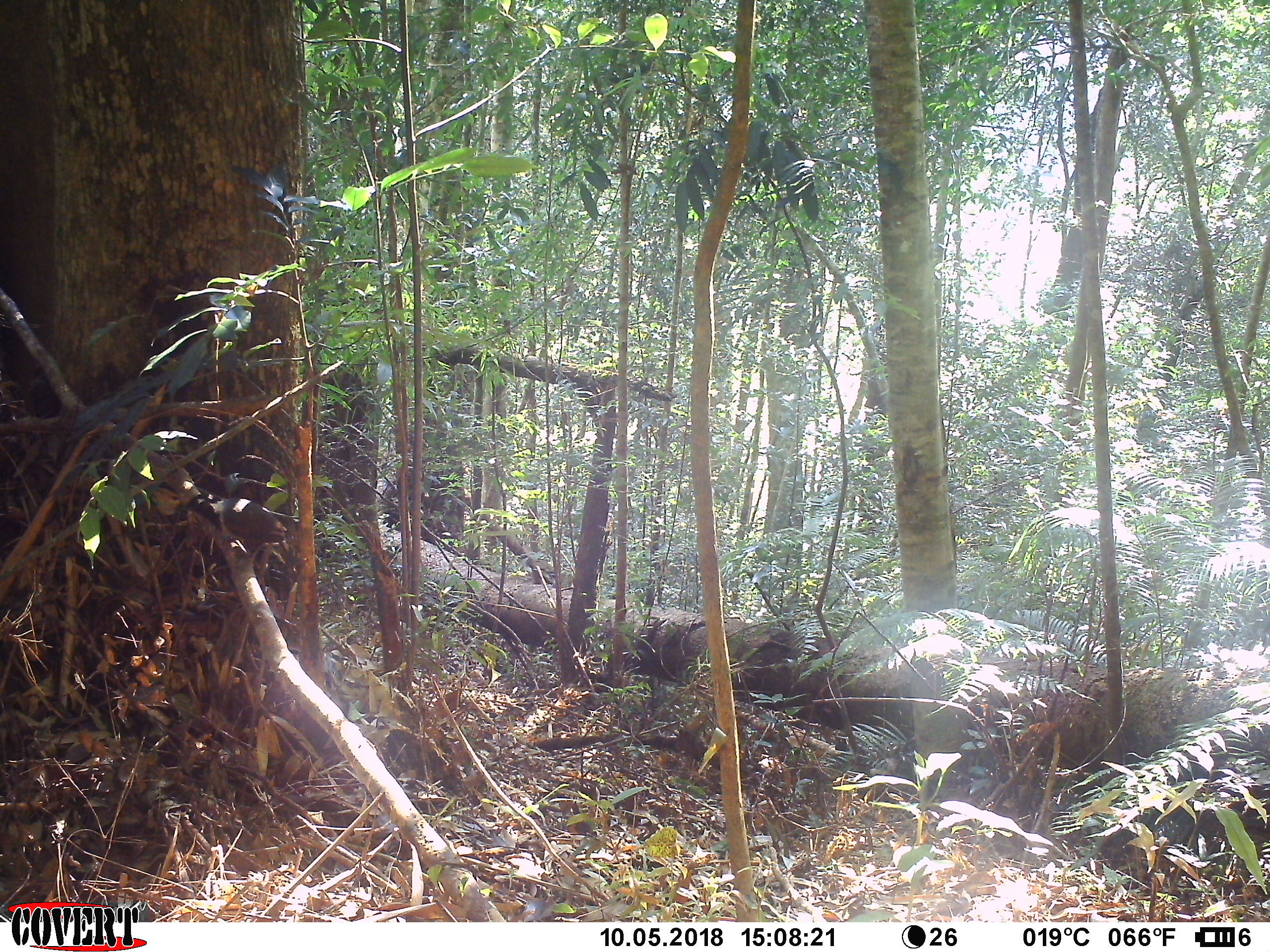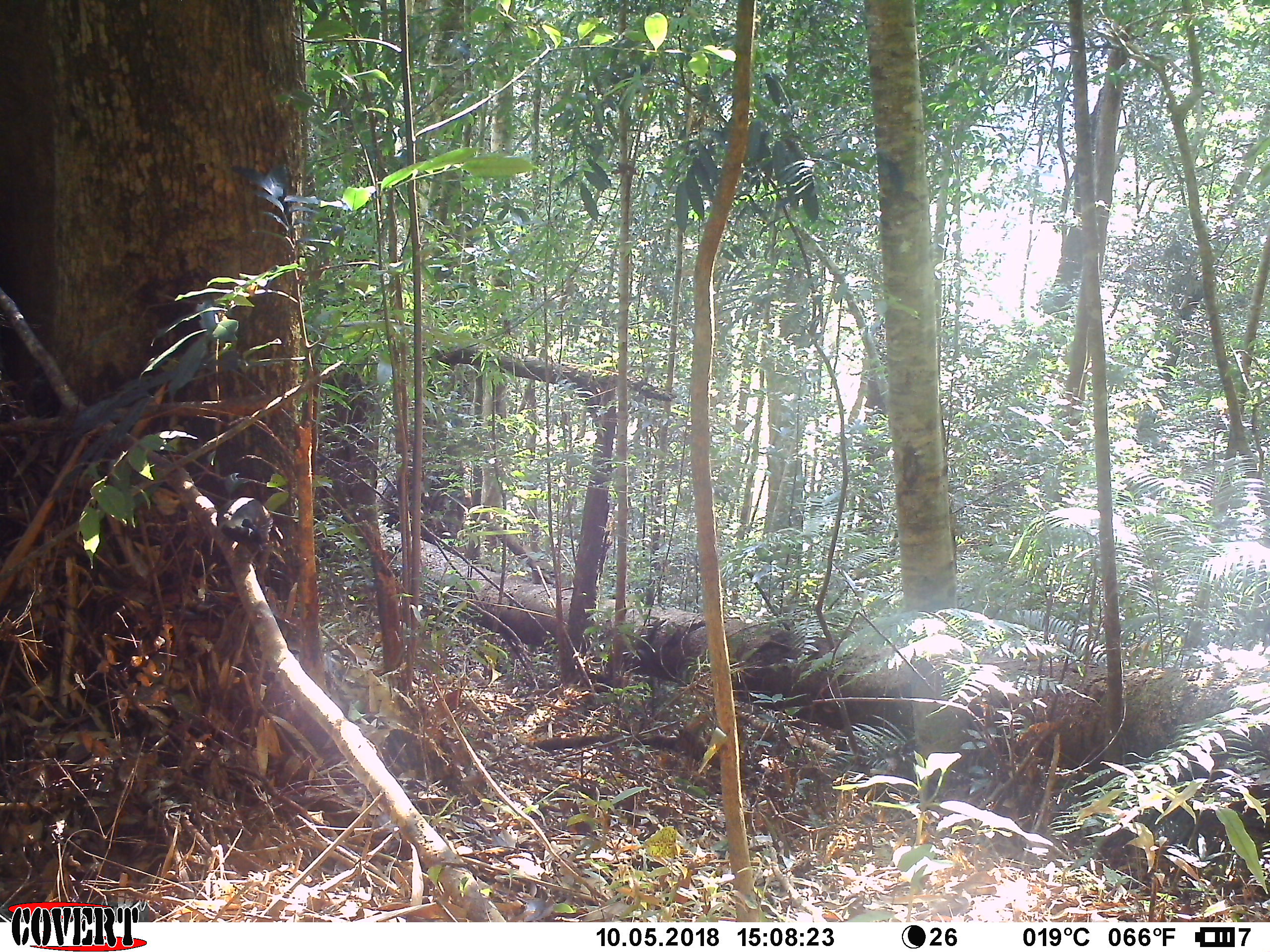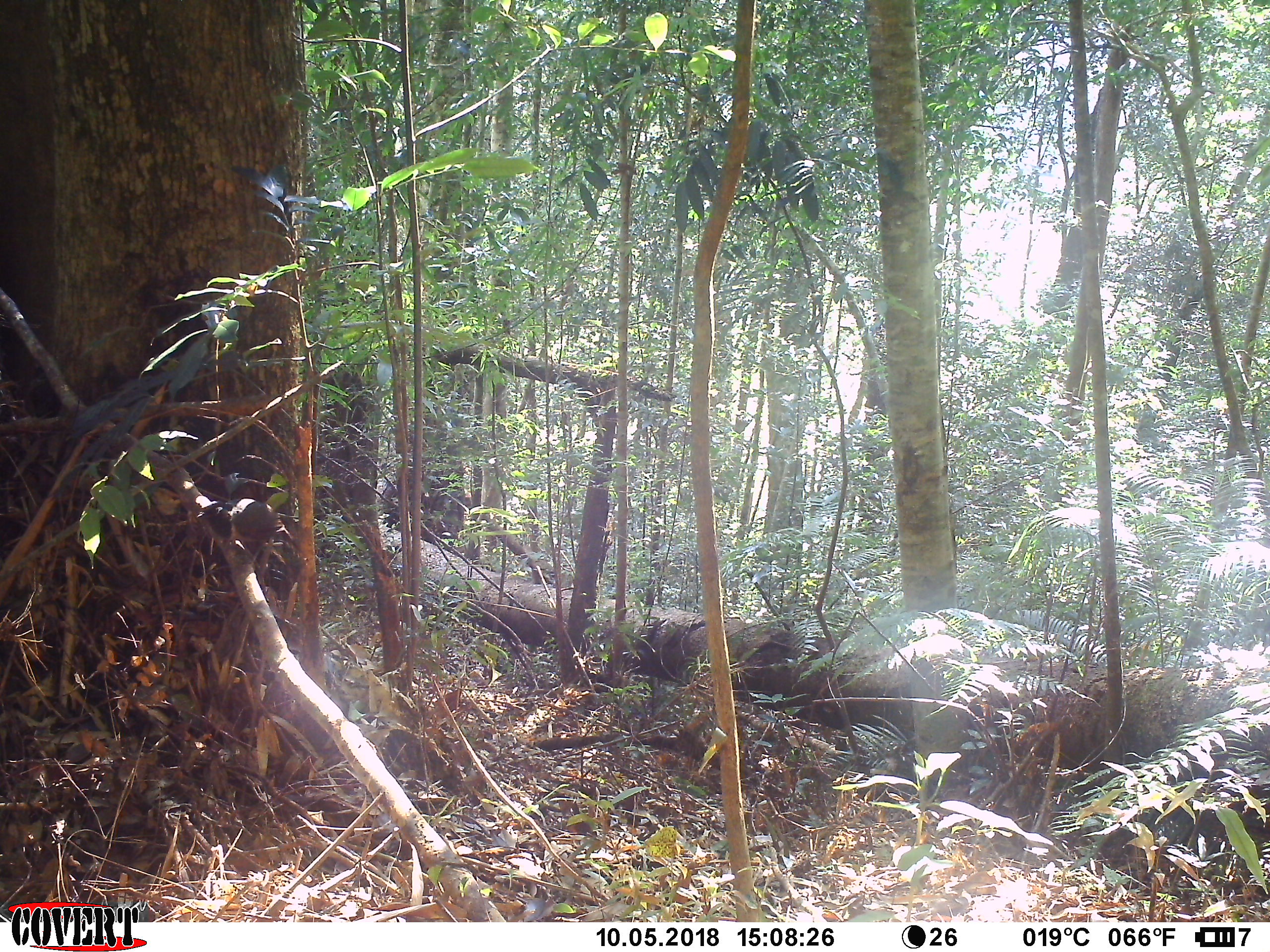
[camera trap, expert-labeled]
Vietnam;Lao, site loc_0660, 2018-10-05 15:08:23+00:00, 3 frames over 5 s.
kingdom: Animalia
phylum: Chordata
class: Aves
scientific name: Aves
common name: bird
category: unidentified bird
Unidentified bird (bird) (Aves). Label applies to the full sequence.